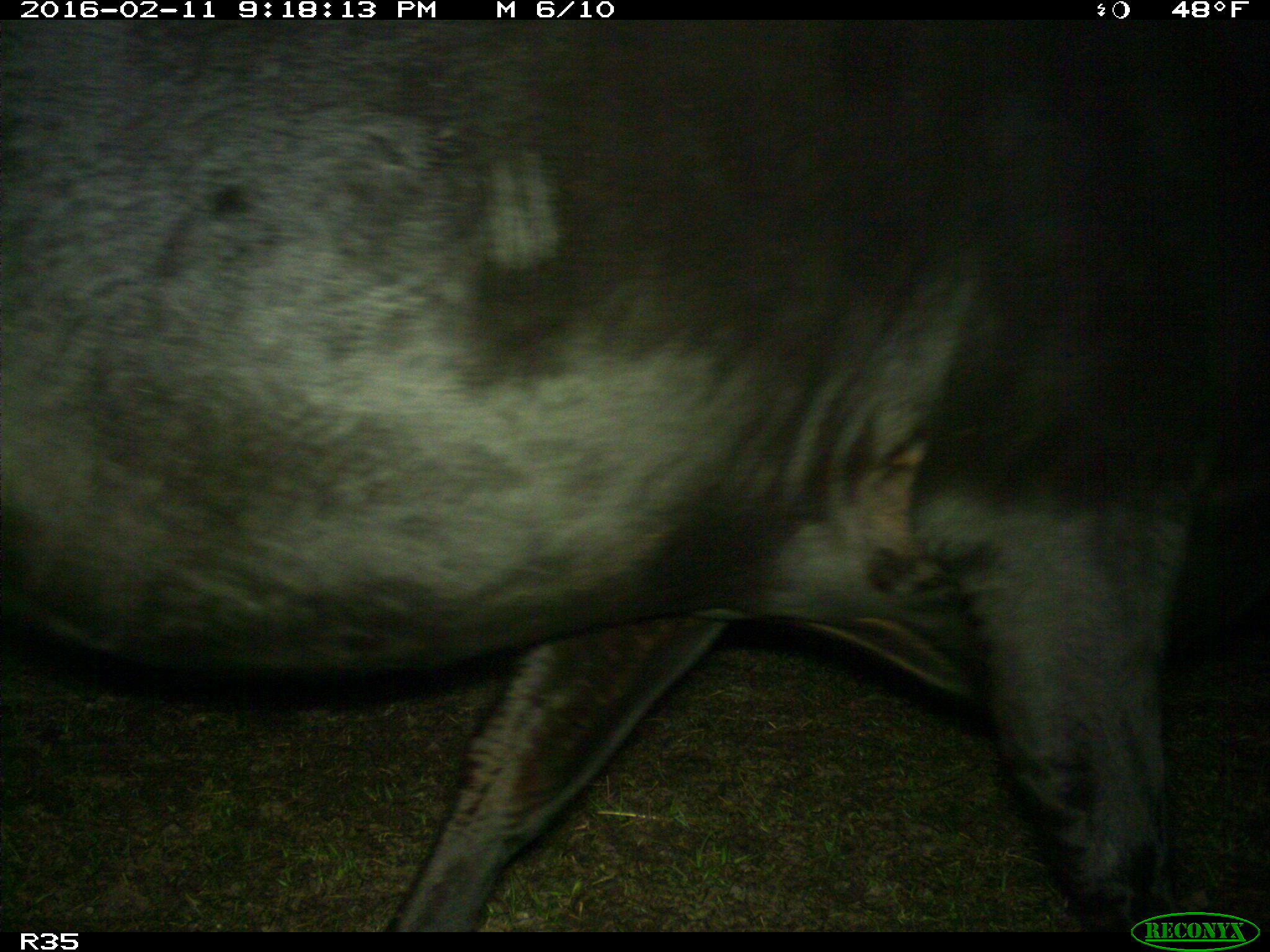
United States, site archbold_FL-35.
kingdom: Animalia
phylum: Chordata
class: Mammalia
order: Artiodactyla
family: Bovidae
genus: Bos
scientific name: Bos taurus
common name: domestic cow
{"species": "Bos taurus (domestic cow)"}